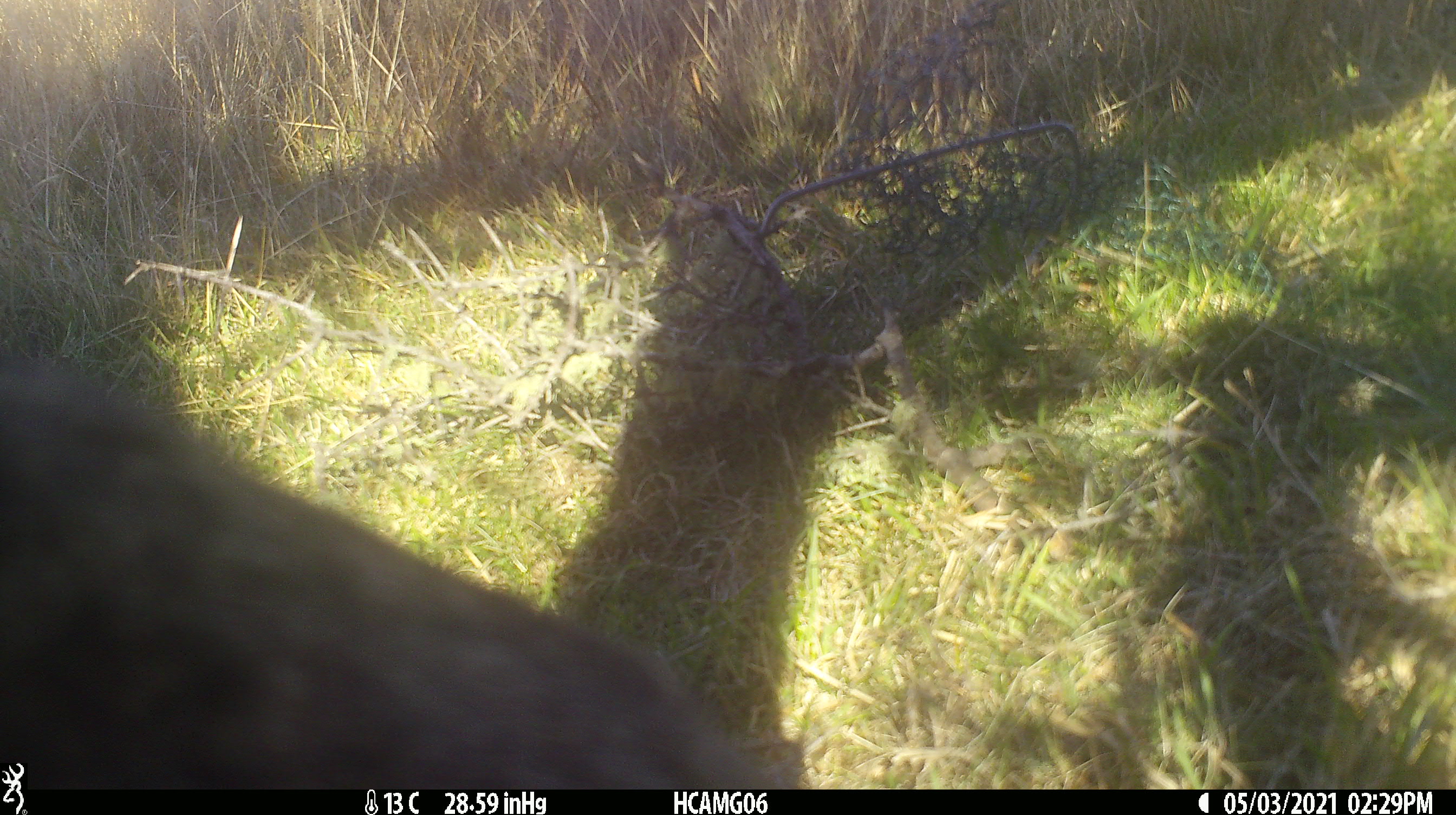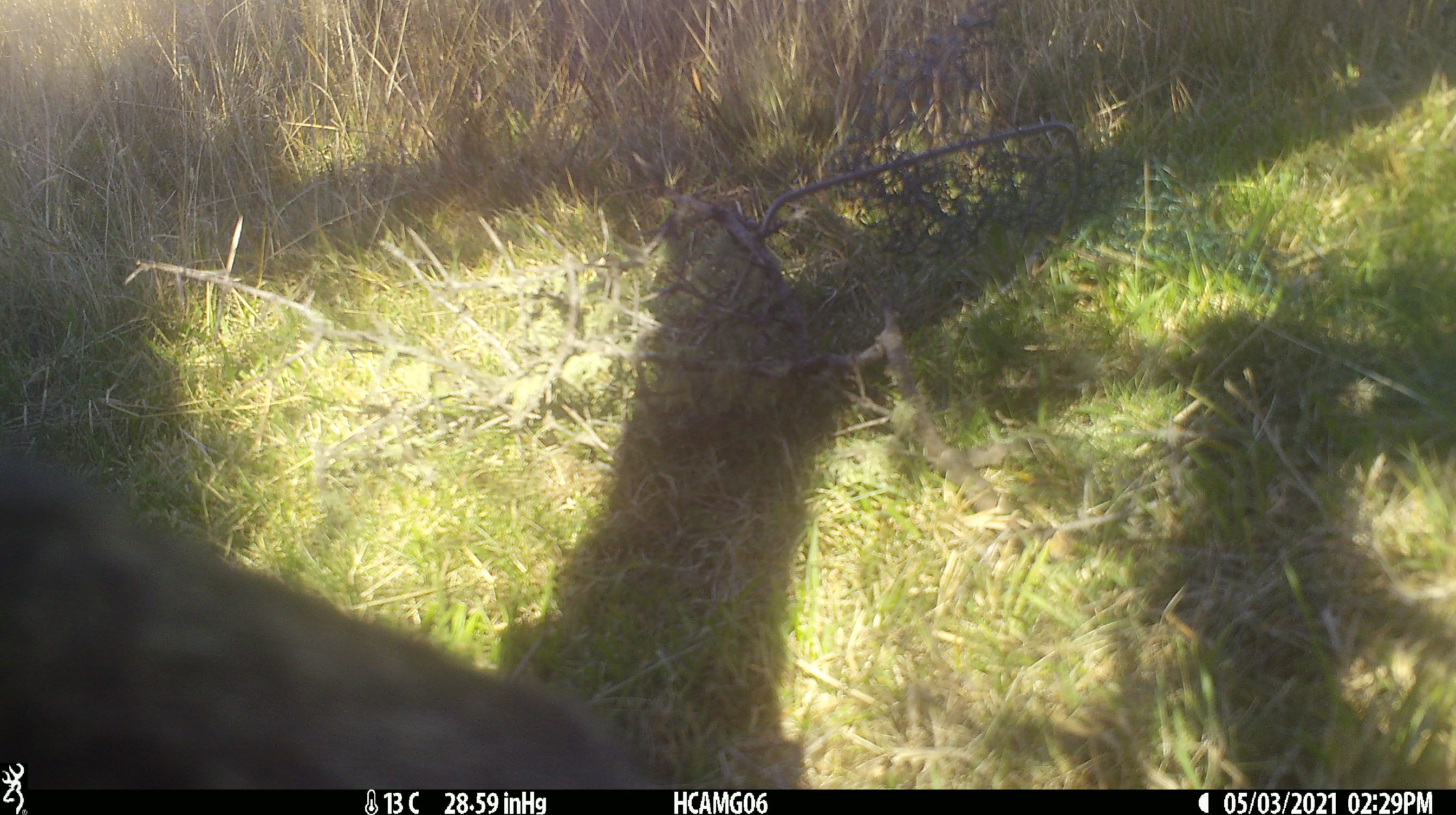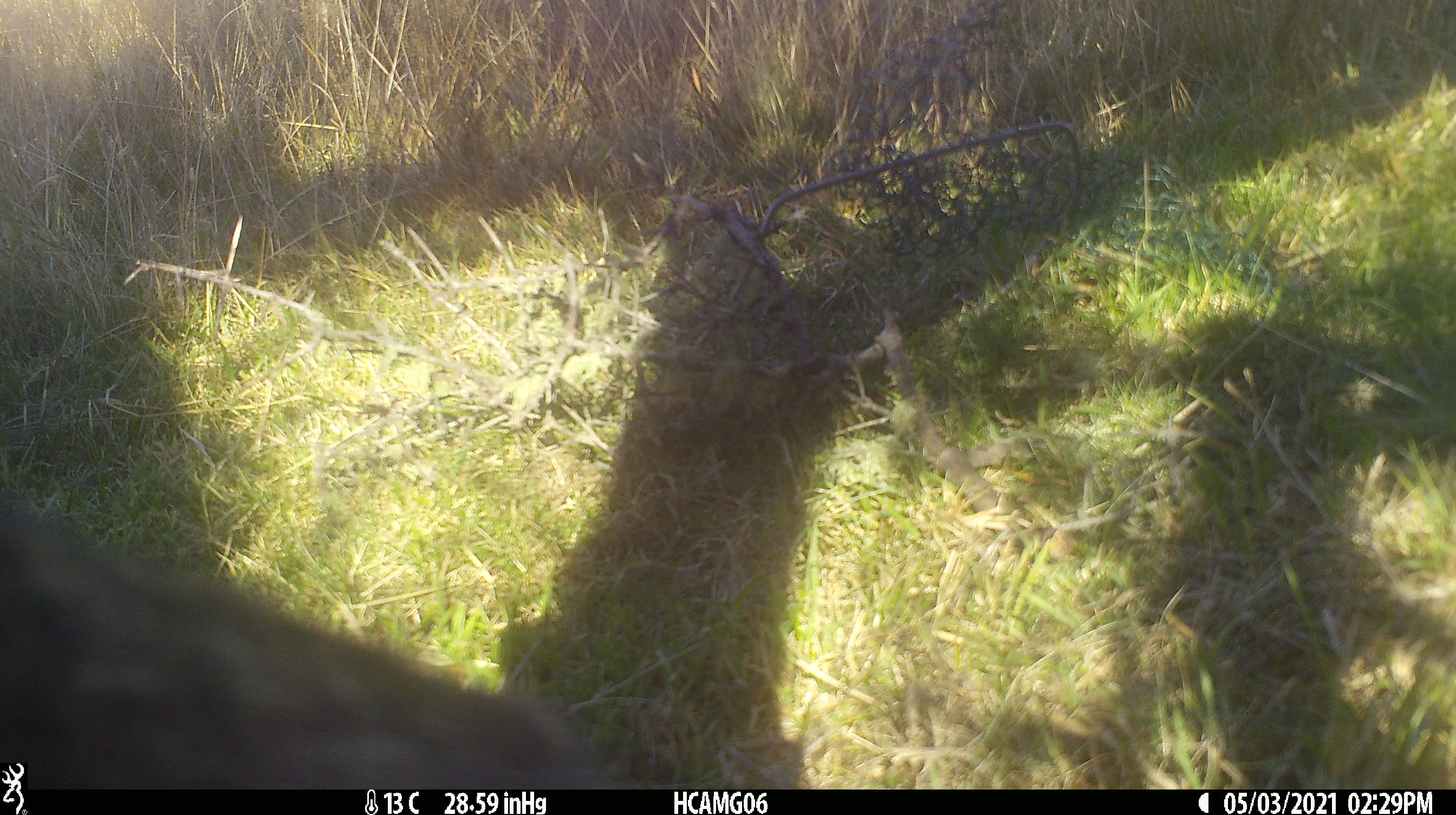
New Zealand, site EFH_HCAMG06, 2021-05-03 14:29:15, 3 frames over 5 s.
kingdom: Animalia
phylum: Chordata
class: Mammalia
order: Carnivora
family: Felidae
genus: Felis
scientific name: Felis catus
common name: domestic cat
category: cat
Cat (domestic cat) (Felis catus).